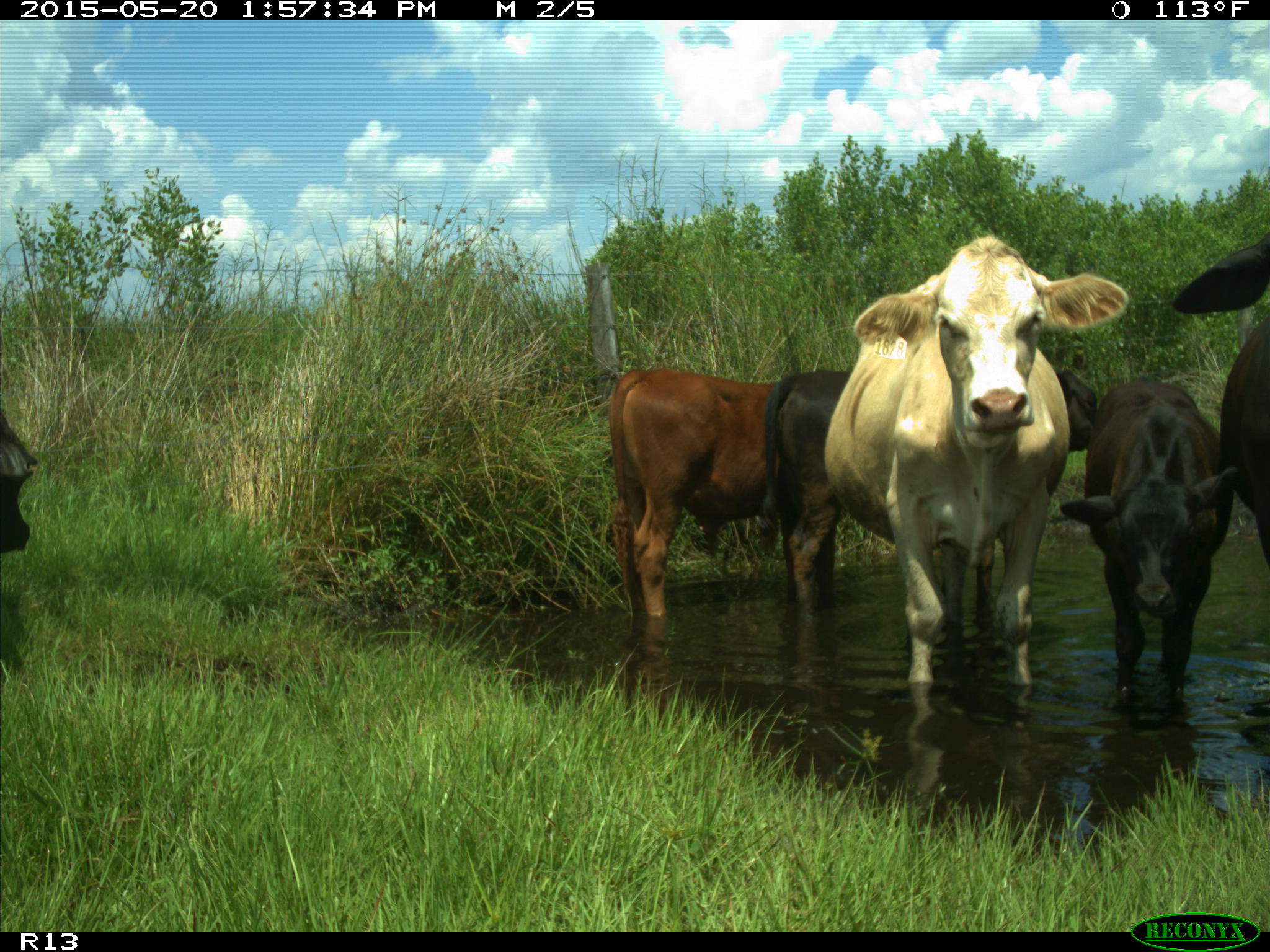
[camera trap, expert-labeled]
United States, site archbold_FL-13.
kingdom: Animalia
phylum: Chordata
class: Mammalia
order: Artiodactyla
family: Bovidae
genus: Bos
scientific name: Bos taurus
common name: domestic cow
Bos taurus (domestic cow).